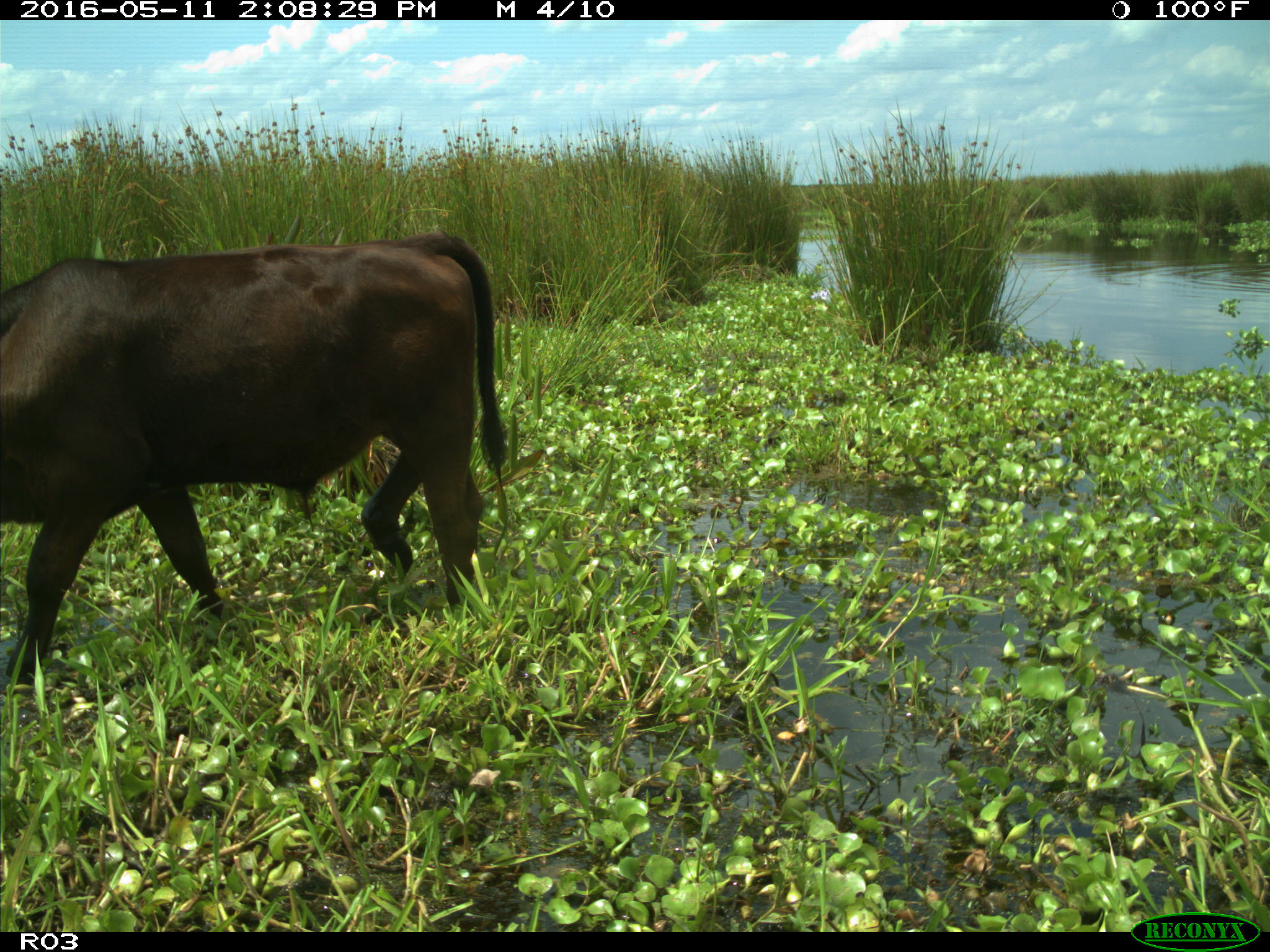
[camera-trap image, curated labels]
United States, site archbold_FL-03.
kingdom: Animalia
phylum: Chordata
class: Mammalia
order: Artiodactyla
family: Bovidae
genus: Bos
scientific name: Bos taurus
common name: domestic cow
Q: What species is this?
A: Bos taurus (domestic cow).